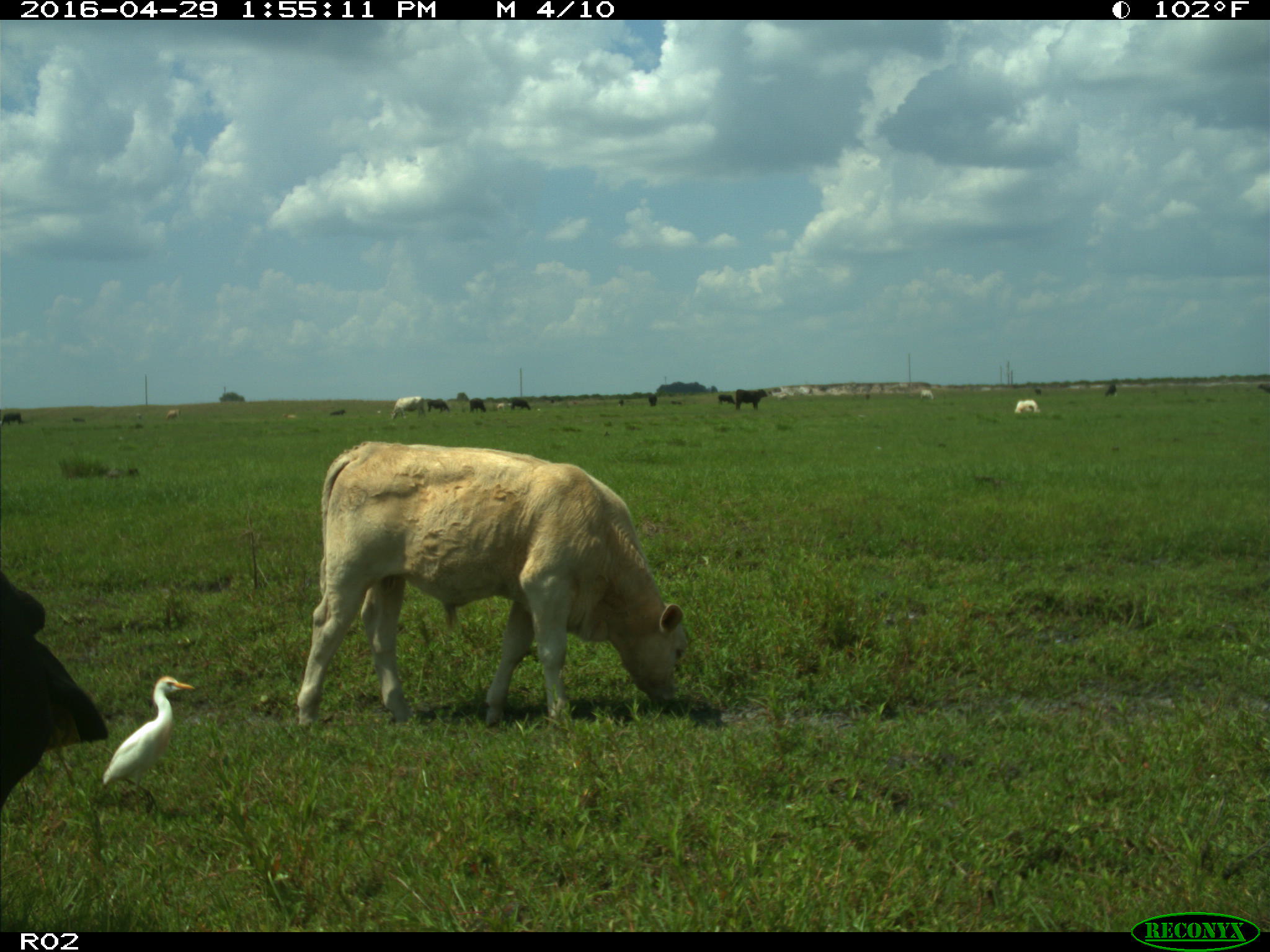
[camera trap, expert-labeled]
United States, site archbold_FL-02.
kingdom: Animalia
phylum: Chordata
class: Mammalia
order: Artiodactyla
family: Bovidae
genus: Bos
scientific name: Bos taurus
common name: domestic cow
Bos taurus (domestic cow).